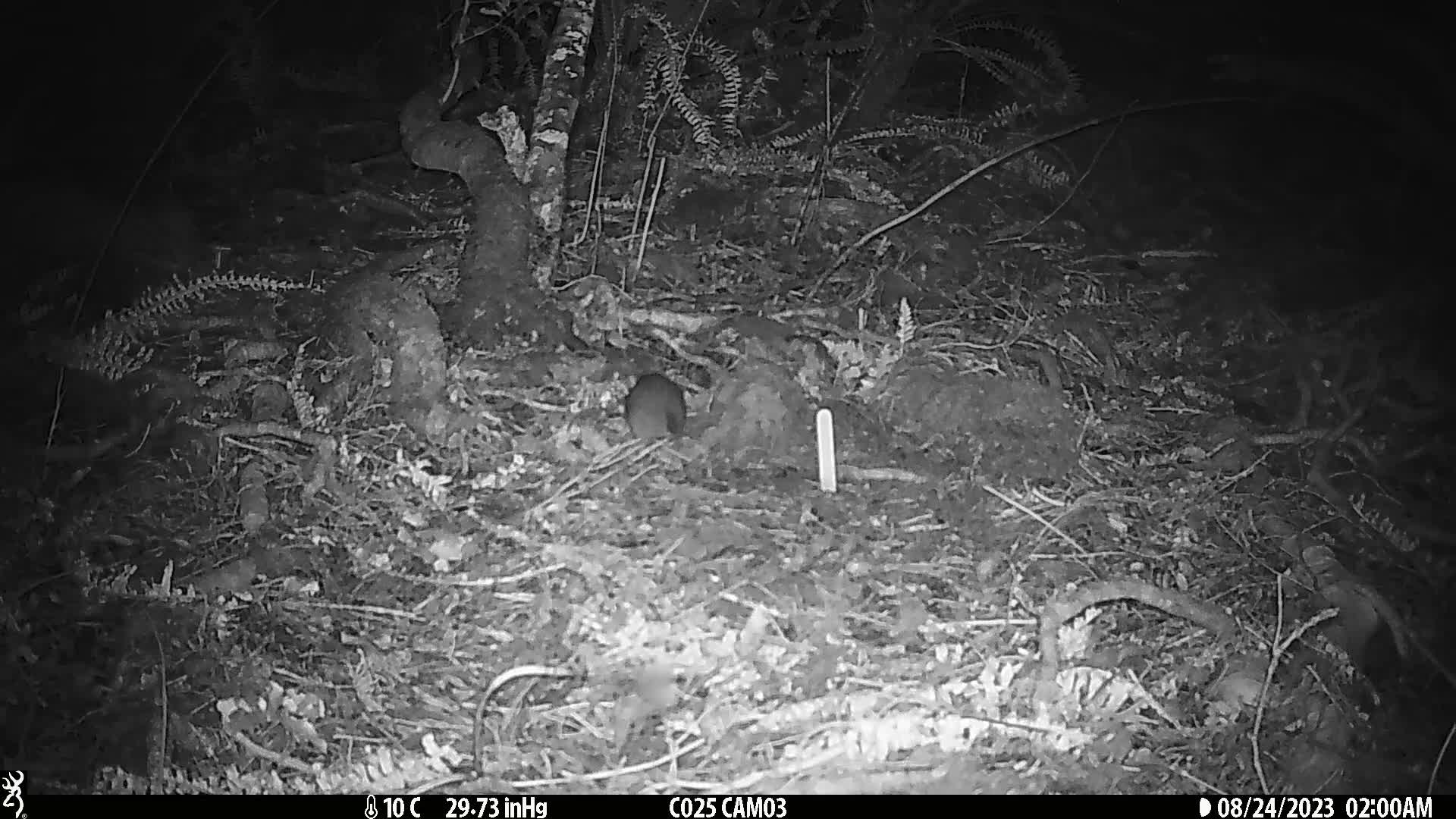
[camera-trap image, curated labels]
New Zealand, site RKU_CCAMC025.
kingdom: Animalia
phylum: Chordata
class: Mammalia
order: Rodentia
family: Muridae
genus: Rattus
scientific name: Rattus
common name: rat